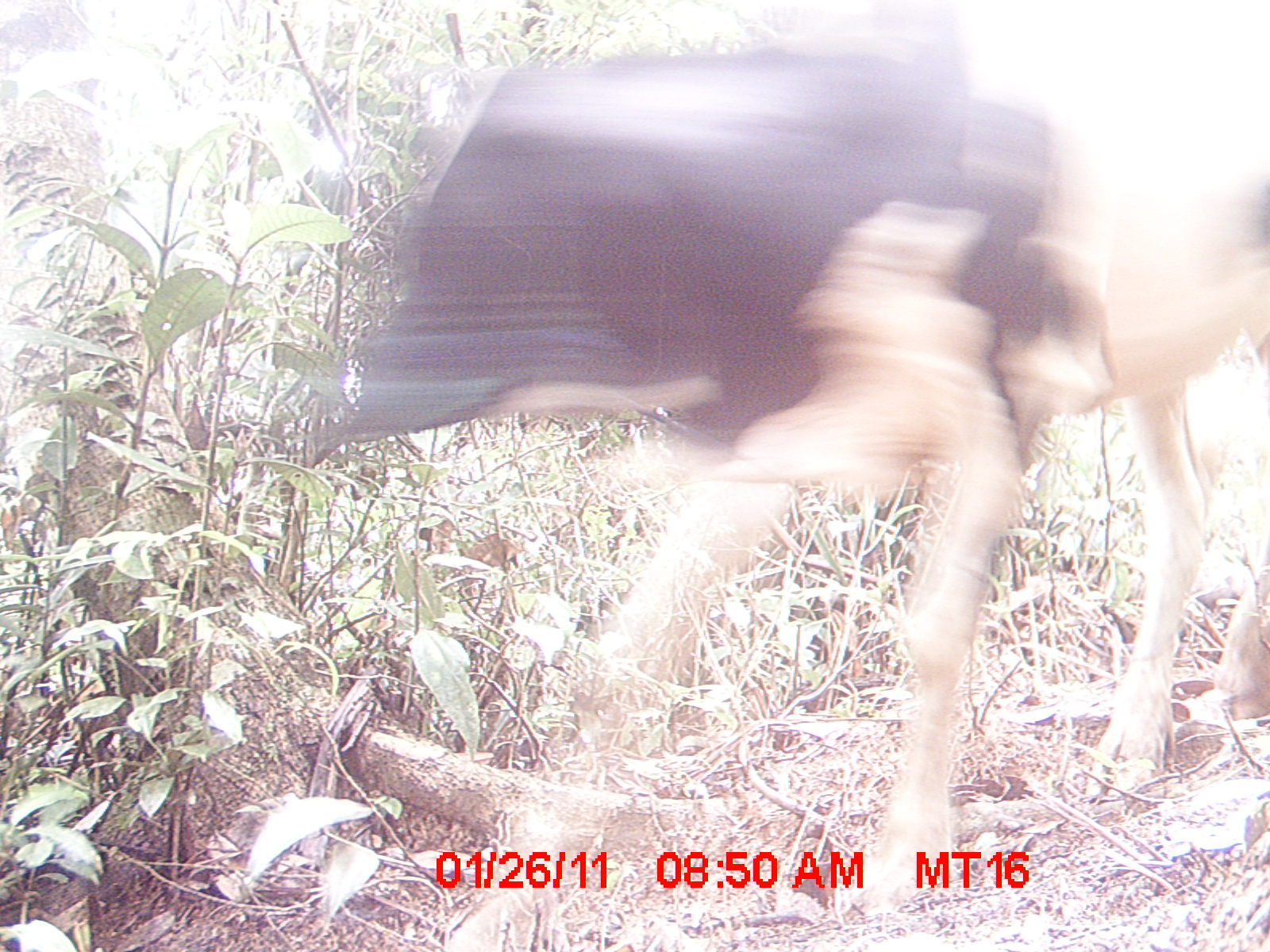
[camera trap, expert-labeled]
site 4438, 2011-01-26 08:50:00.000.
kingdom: Animalia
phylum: Chordata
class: Mammalia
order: Artiodactyla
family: Bovidae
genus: Bos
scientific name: Bos taurus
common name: domestic cattle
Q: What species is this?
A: Bos taurus (domestic cattle).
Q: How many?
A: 1.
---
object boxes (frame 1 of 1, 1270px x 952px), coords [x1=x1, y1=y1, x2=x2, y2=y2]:
bos taurus: [x1=312, y1=0, x2=1270, y2=952]